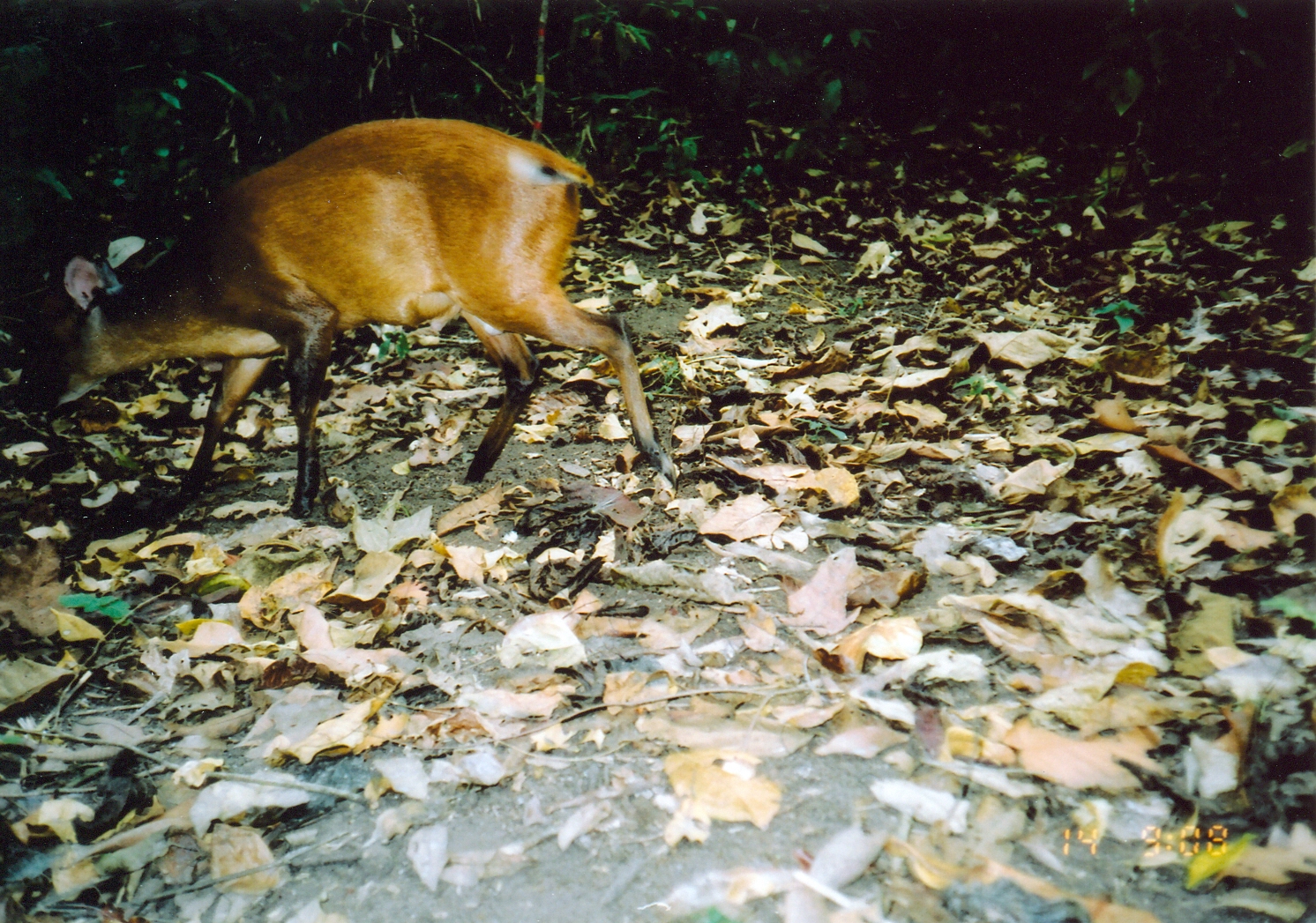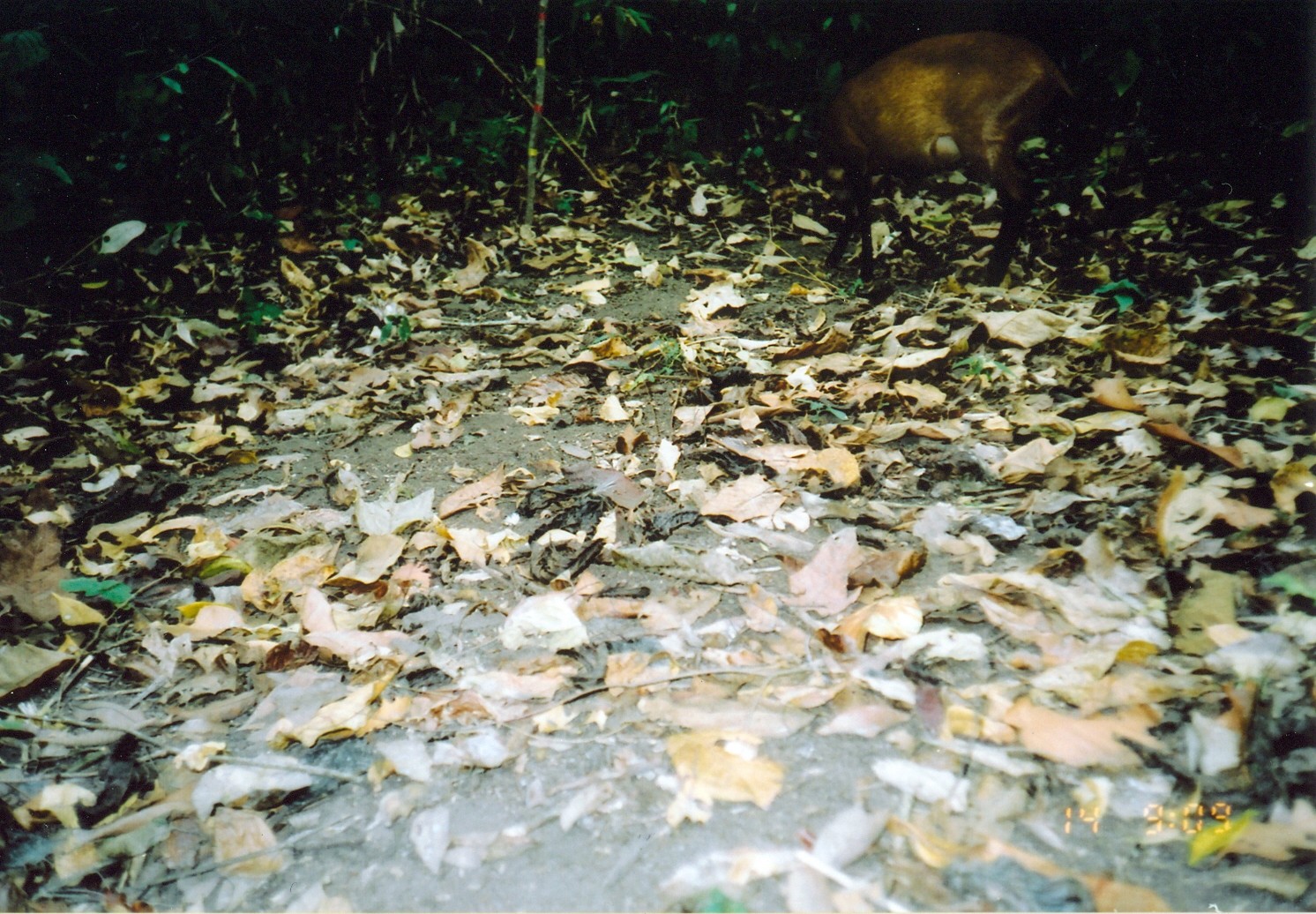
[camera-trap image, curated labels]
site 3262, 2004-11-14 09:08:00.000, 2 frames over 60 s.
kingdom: Animalia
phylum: Chordata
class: Mammalia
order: Artiodactyla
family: Bovidae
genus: Cephalophus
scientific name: Cephalophus harveyi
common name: harvey's duiker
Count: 1.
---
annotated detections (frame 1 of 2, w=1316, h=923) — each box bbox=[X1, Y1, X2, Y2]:
cephalophus harveyi: bbox=[15, 117, 679, 516]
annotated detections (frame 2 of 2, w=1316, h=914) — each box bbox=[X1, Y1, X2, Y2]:
cephalophus harveyi: bbox=[783, 31, 1078, 291]